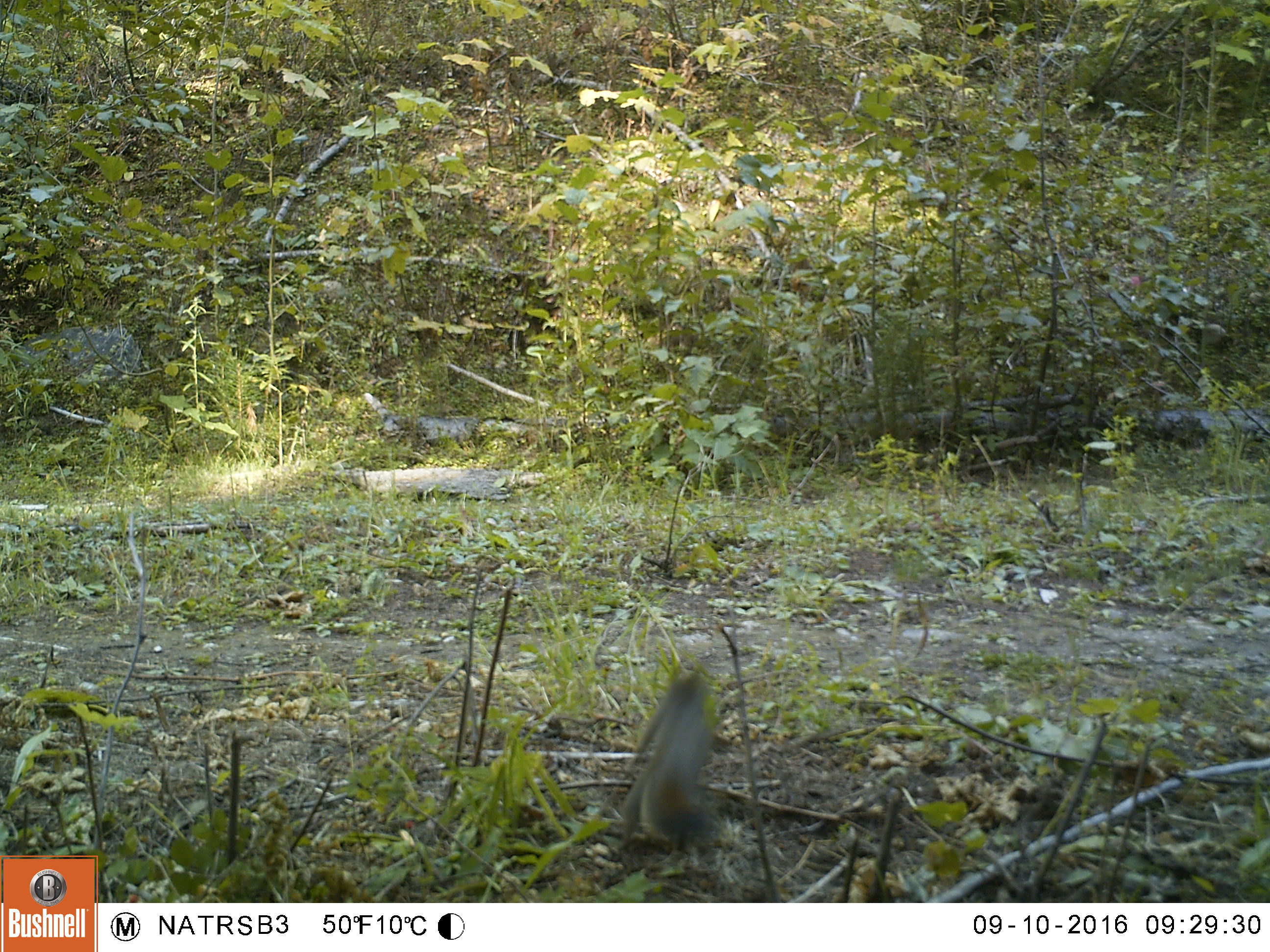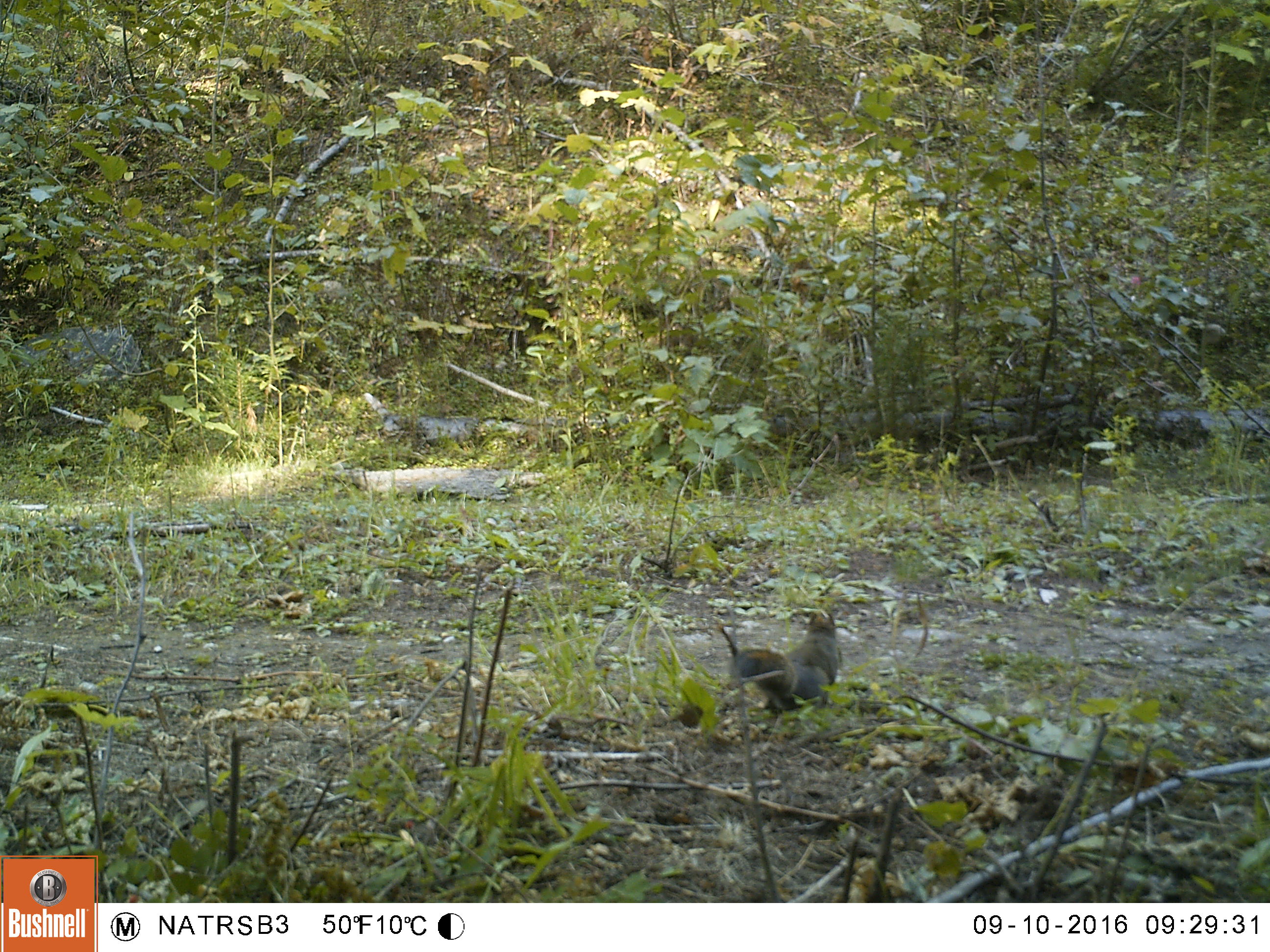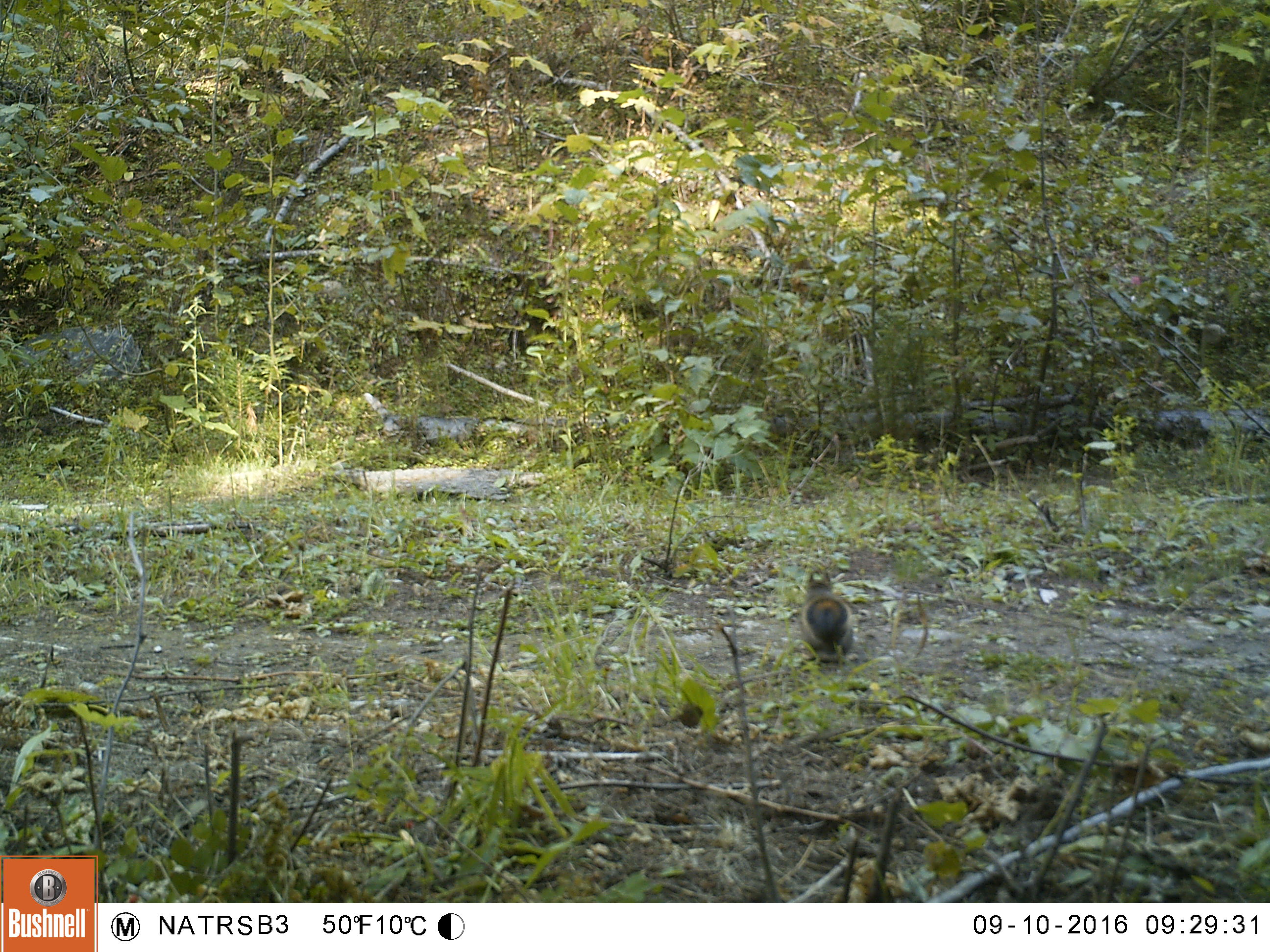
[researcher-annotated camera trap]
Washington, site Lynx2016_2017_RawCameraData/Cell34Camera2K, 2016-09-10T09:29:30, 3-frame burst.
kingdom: Animalia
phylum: Chordata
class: Mammalia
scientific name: Mammalia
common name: small mammal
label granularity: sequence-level